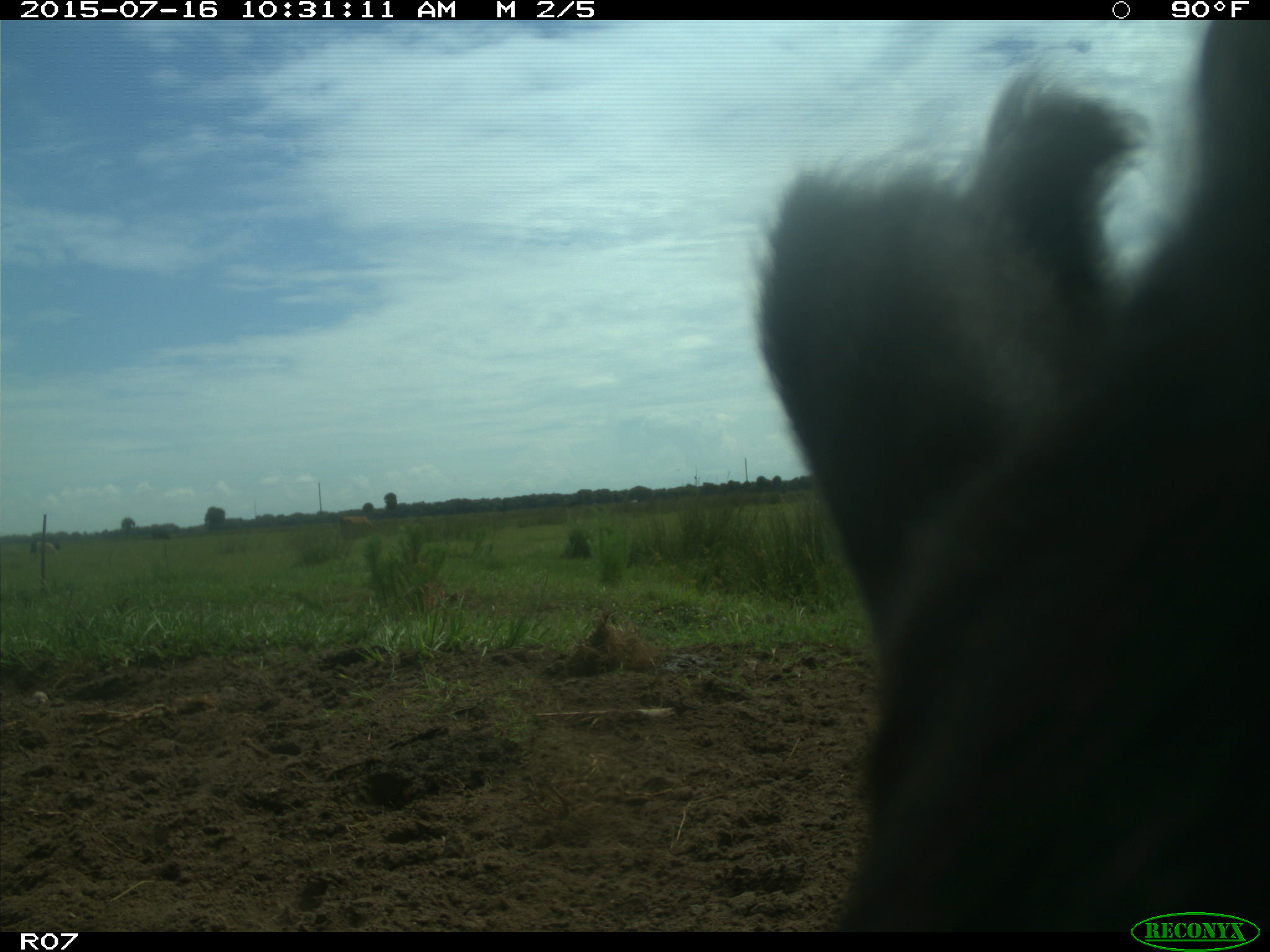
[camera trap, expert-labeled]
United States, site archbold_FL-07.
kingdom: Animalia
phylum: Chordata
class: Mammalia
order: Artiodactyla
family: Bovidae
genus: Bos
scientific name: Bos taurus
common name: domestic cow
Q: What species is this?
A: Bos taurus (domestic cow).